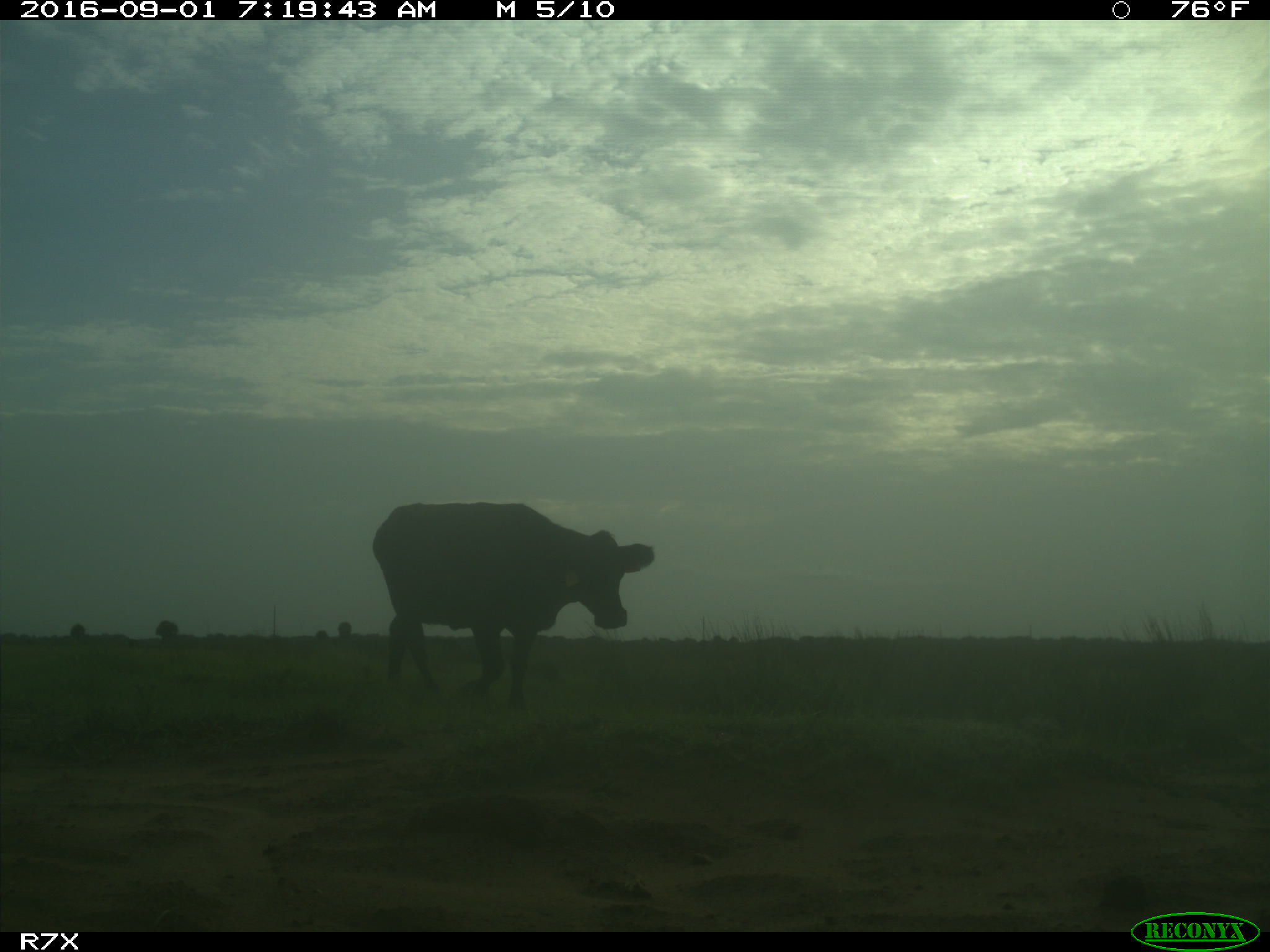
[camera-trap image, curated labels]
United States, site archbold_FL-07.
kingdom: Animalia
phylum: Chordata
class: Mammalia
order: Artiodactyla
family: Bovidae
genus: Bos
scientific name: Bos taurus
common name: domestic cow